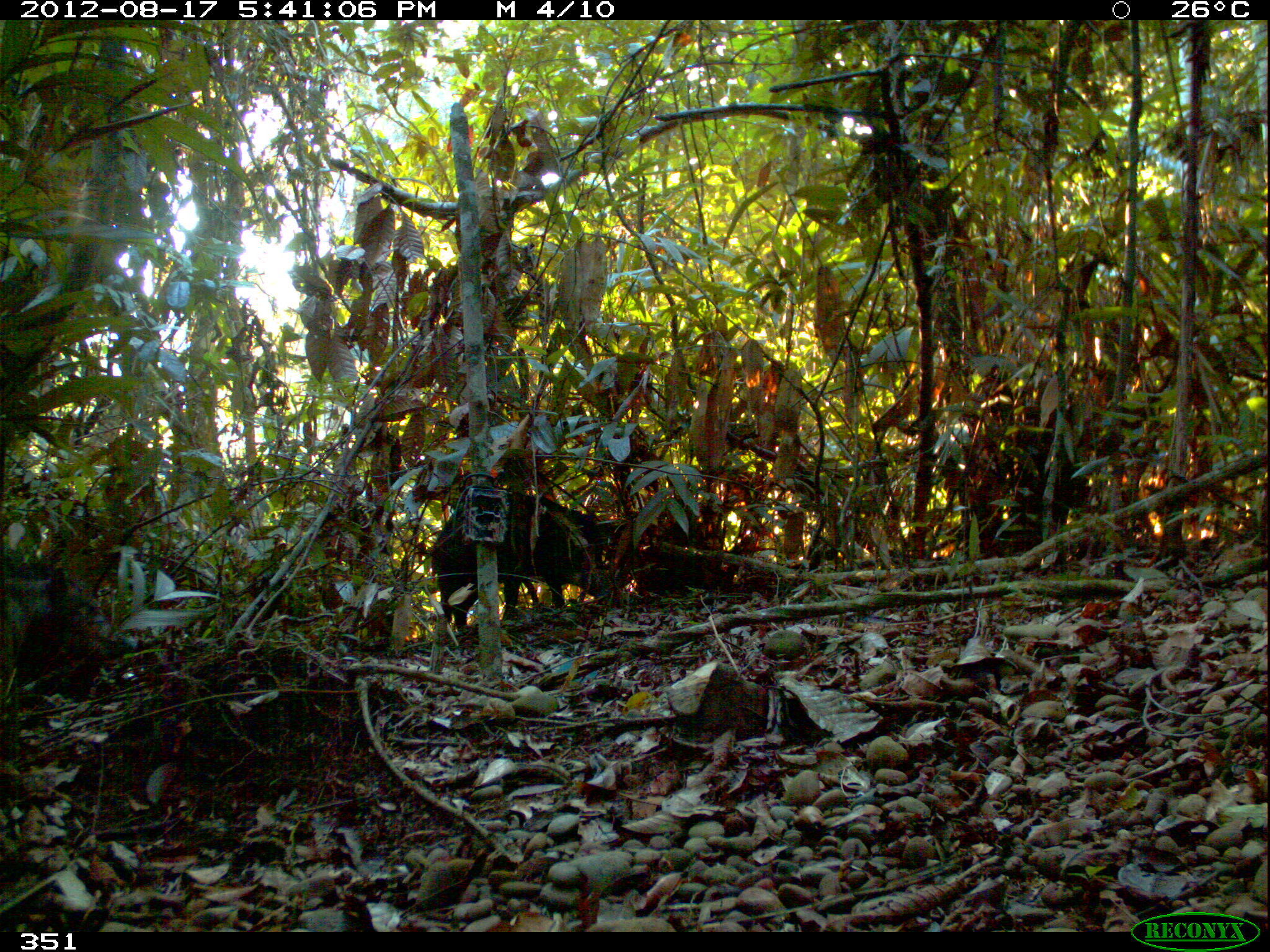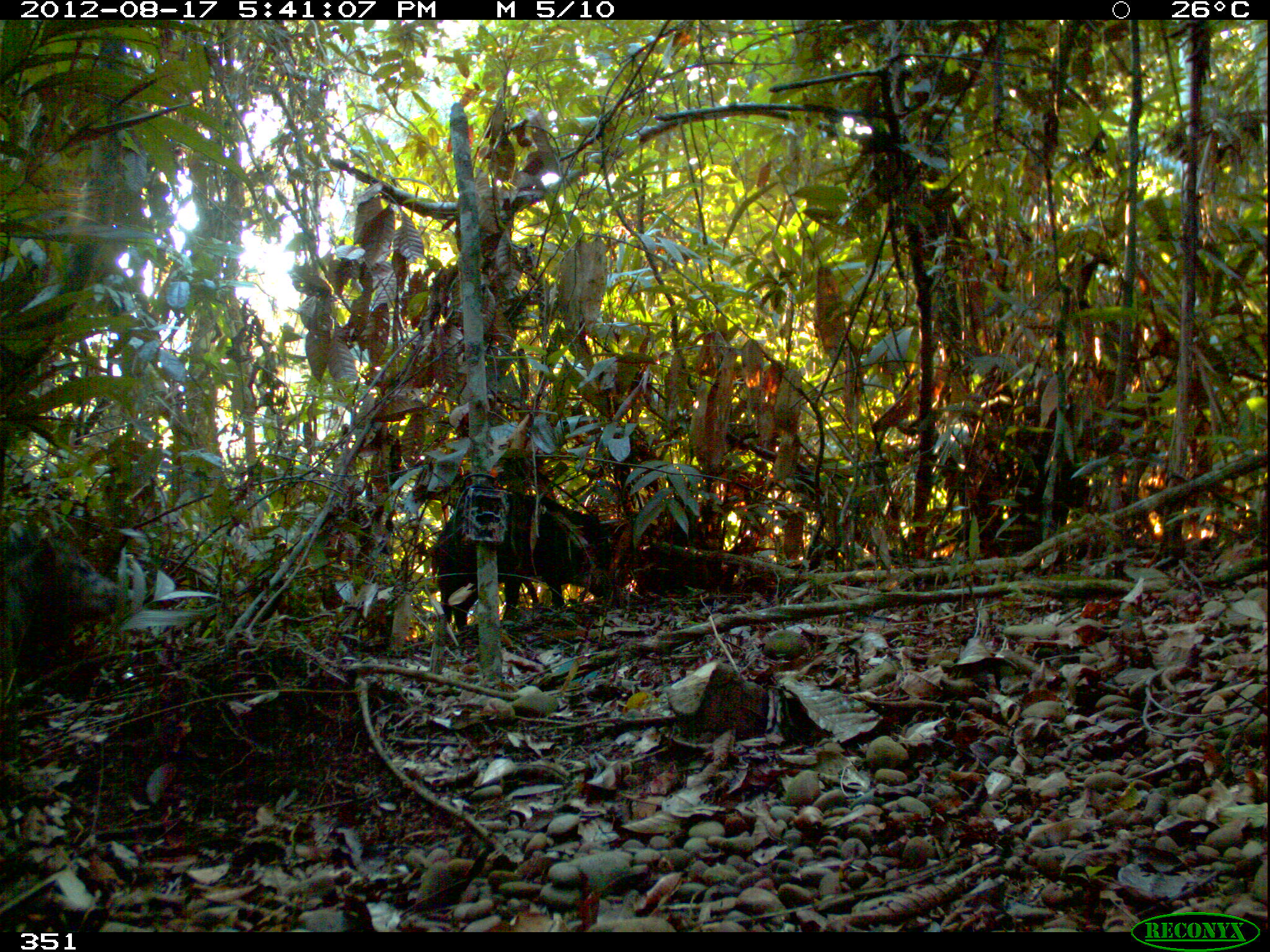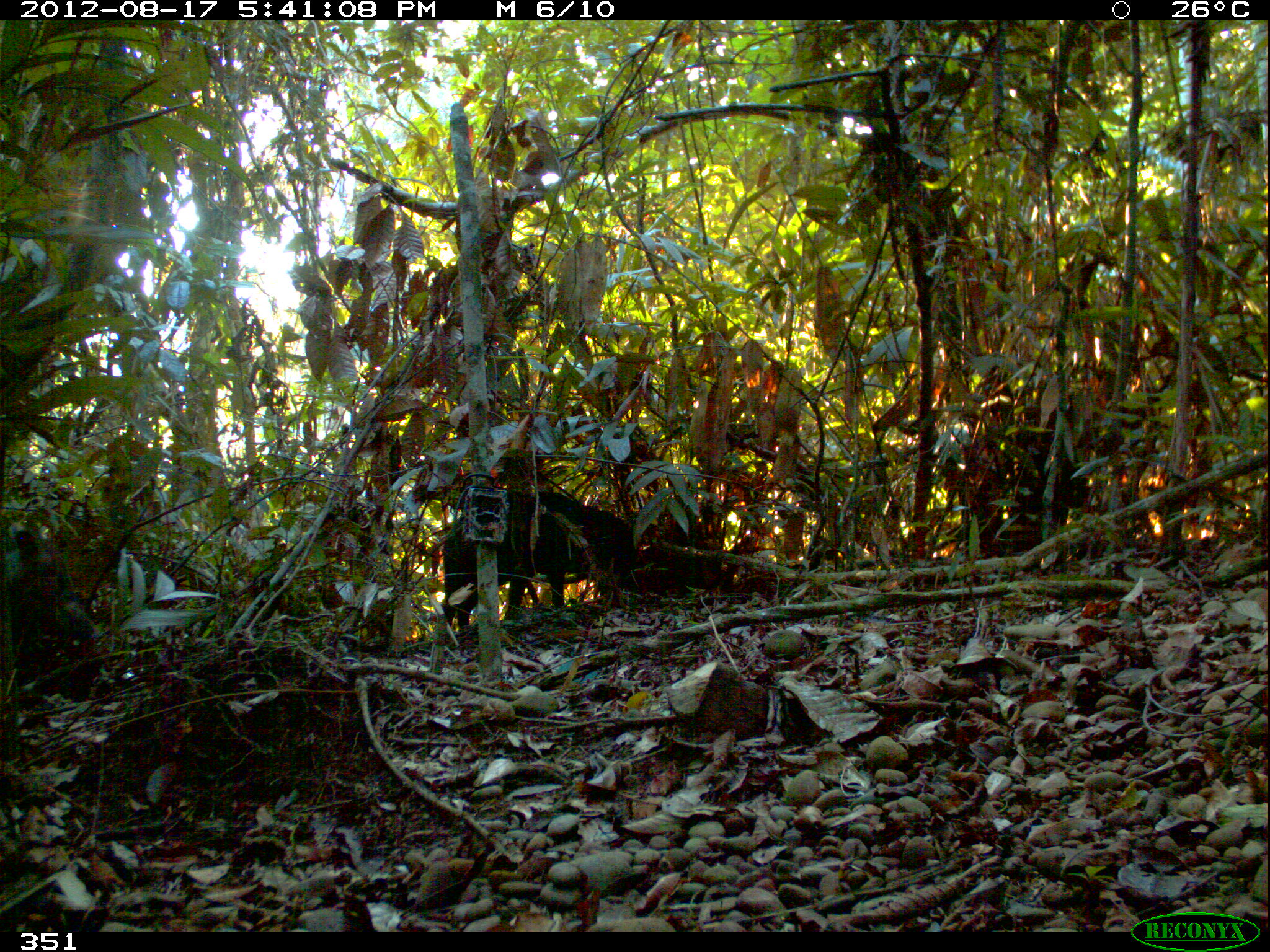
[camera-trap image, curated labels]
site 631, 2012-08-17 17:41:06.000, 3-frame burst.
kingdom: Animalia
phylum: Chordata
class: Mammalia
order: Artiodactyla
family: Tayassuidae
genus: Tayassu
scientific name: Tayassu pecari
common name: white-lipped peccary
Tayassu pecari (white-lipped peccary).